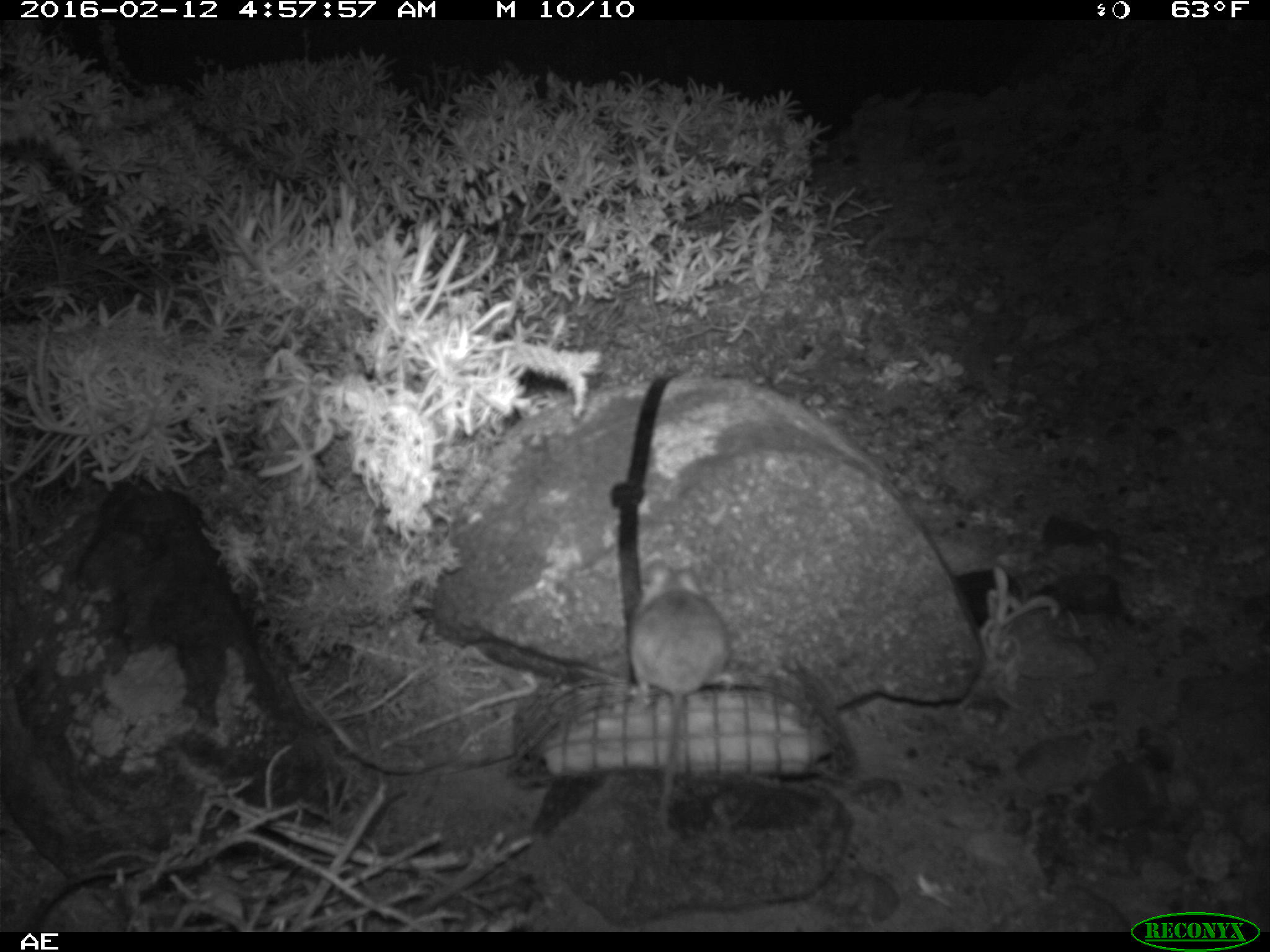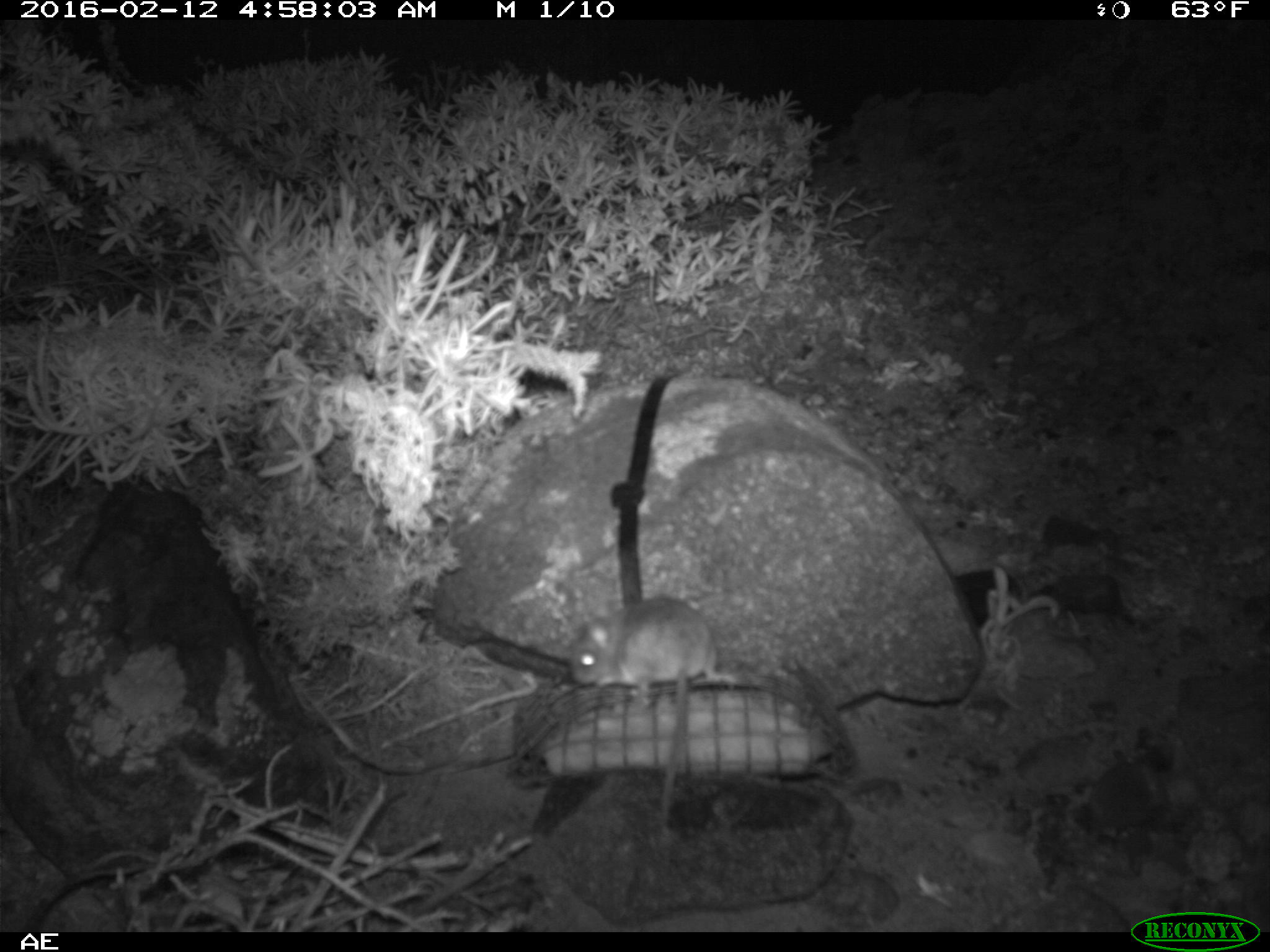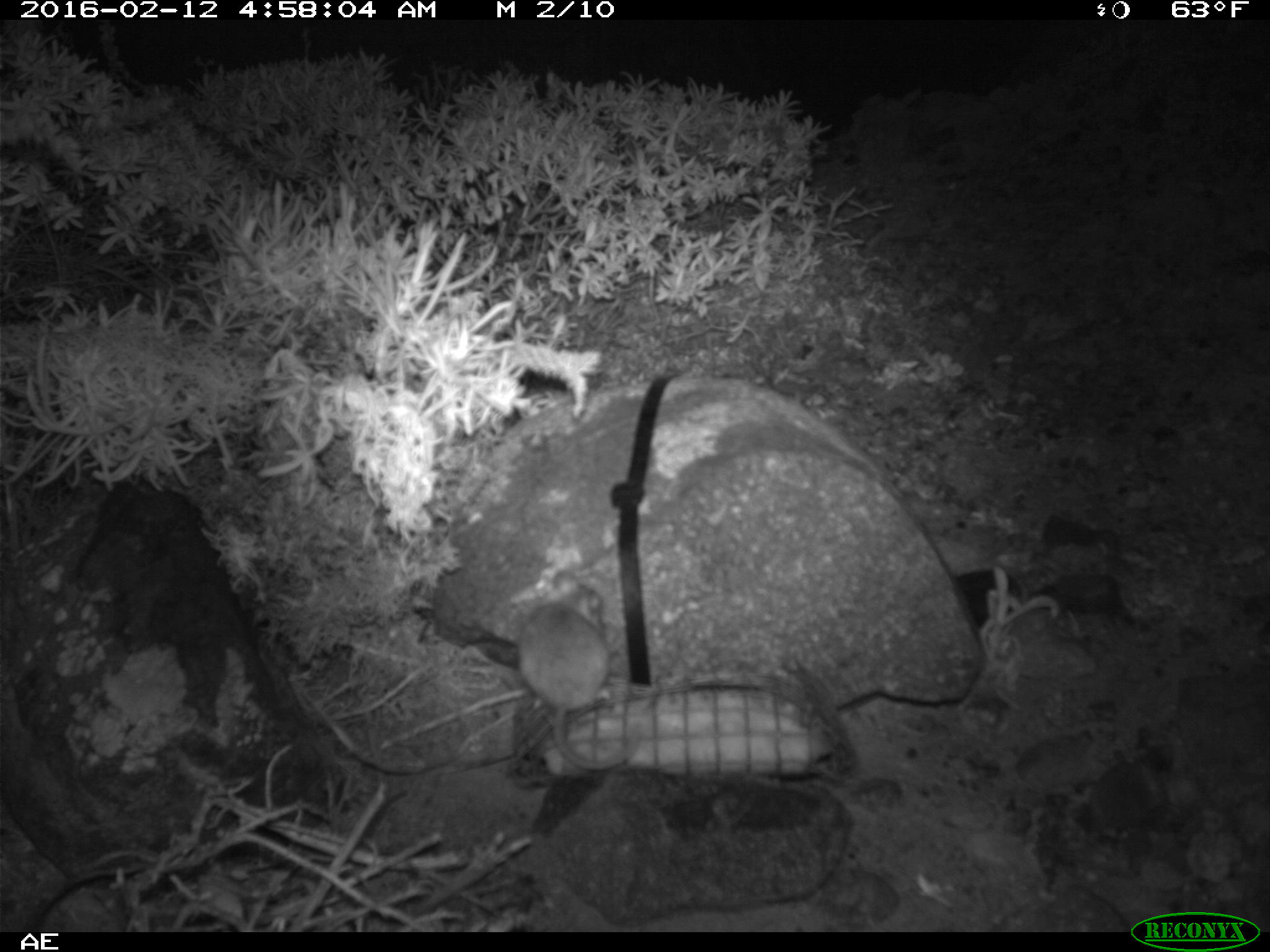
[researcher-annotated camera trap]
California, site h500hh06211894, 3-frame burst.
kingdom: Animalia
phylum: Chordata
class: Mammalia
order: Rodentia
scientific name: Rodentia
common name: rodent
Rodent (Rodentia).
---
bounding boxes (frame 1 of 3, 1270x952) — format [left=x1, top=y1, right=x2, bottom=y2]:
rodent: [left=629, top=560, right=728, bottom=840]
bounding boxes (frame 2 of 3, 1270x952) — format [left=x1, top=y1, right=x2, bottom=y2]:
rodent: [left=572, top=595, right=740, bottom=850]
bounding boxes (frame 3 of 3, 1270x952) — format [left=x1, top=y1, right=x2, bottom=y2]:
rodent: [left=516, top=564, right=631, bottom=770]